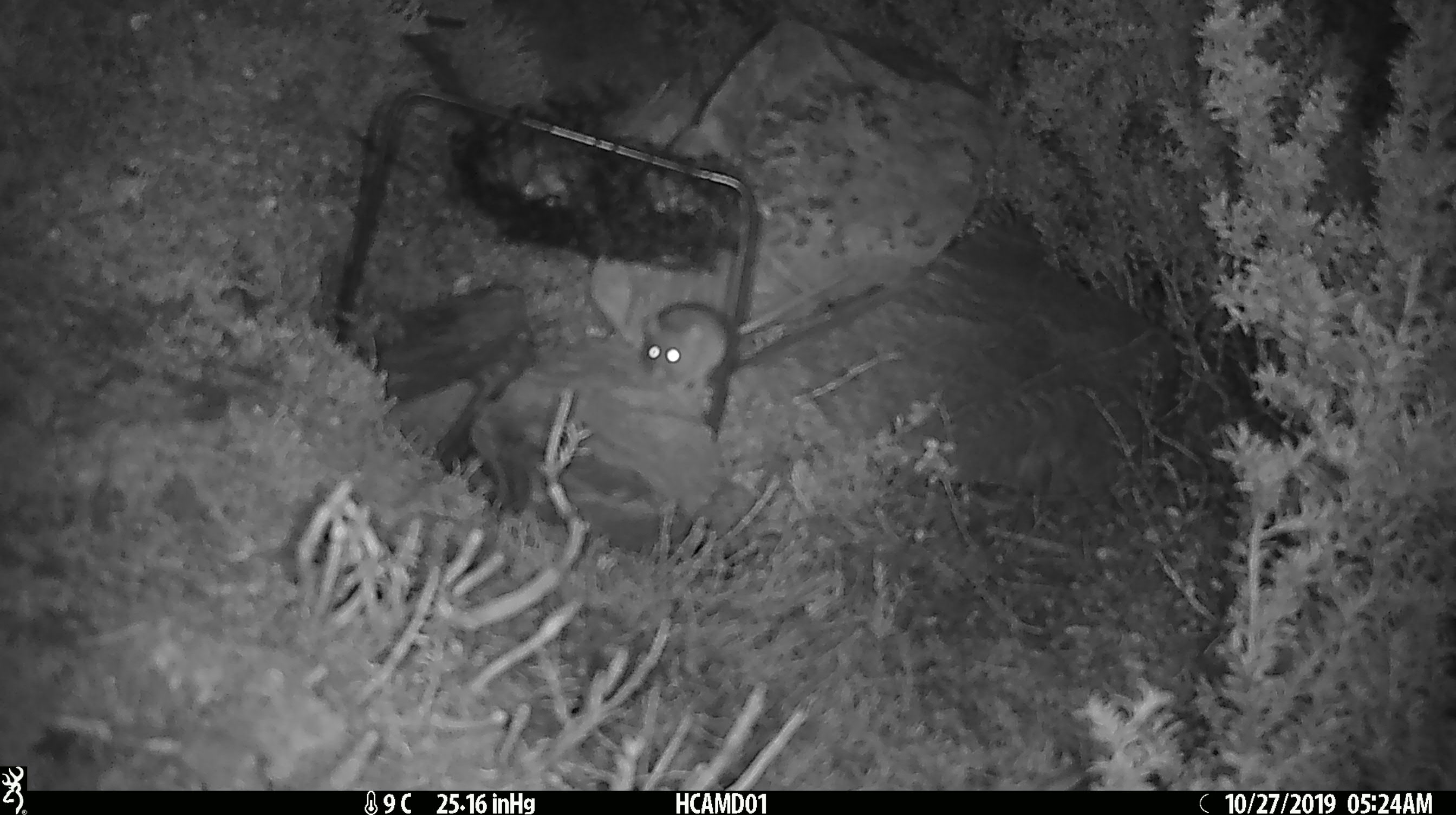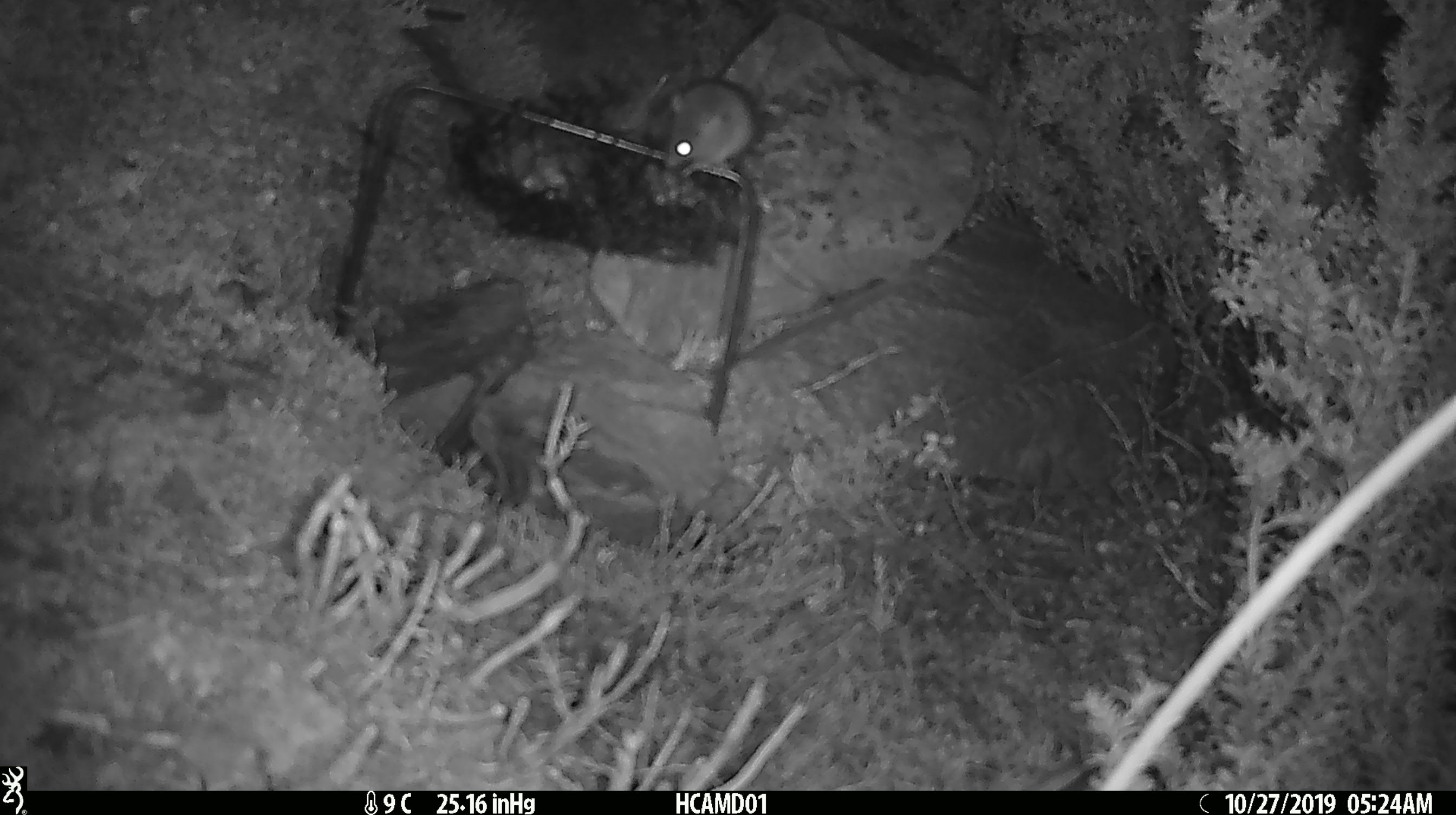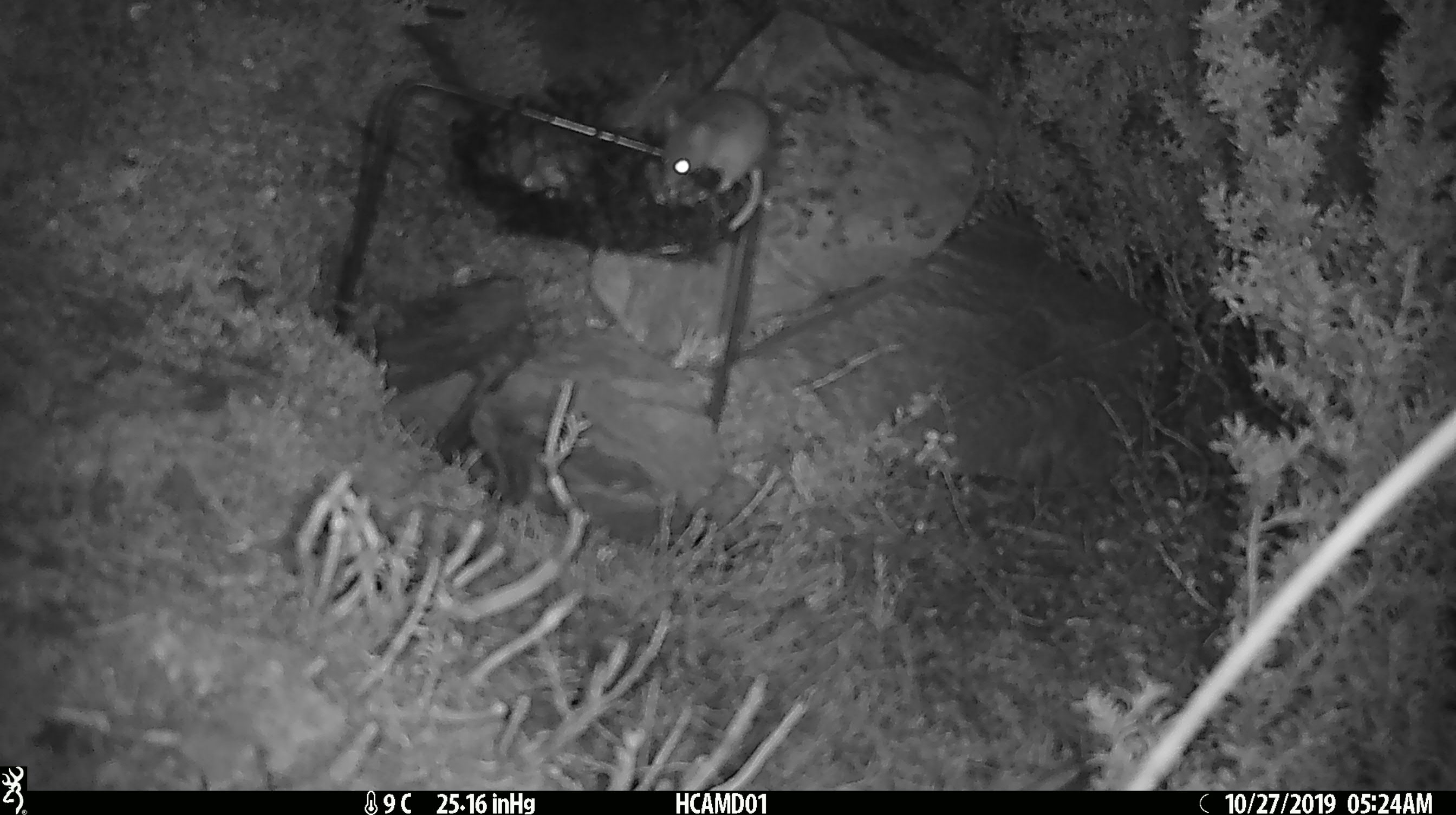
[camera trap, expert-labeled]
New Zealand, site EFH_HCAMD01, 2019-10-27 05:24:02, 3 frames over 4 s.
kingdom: Animalia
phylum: Chordata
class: Mammalia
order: Rodentia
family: Muridae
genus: Mus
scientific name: Mus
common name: mouse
Mouse (Mus).